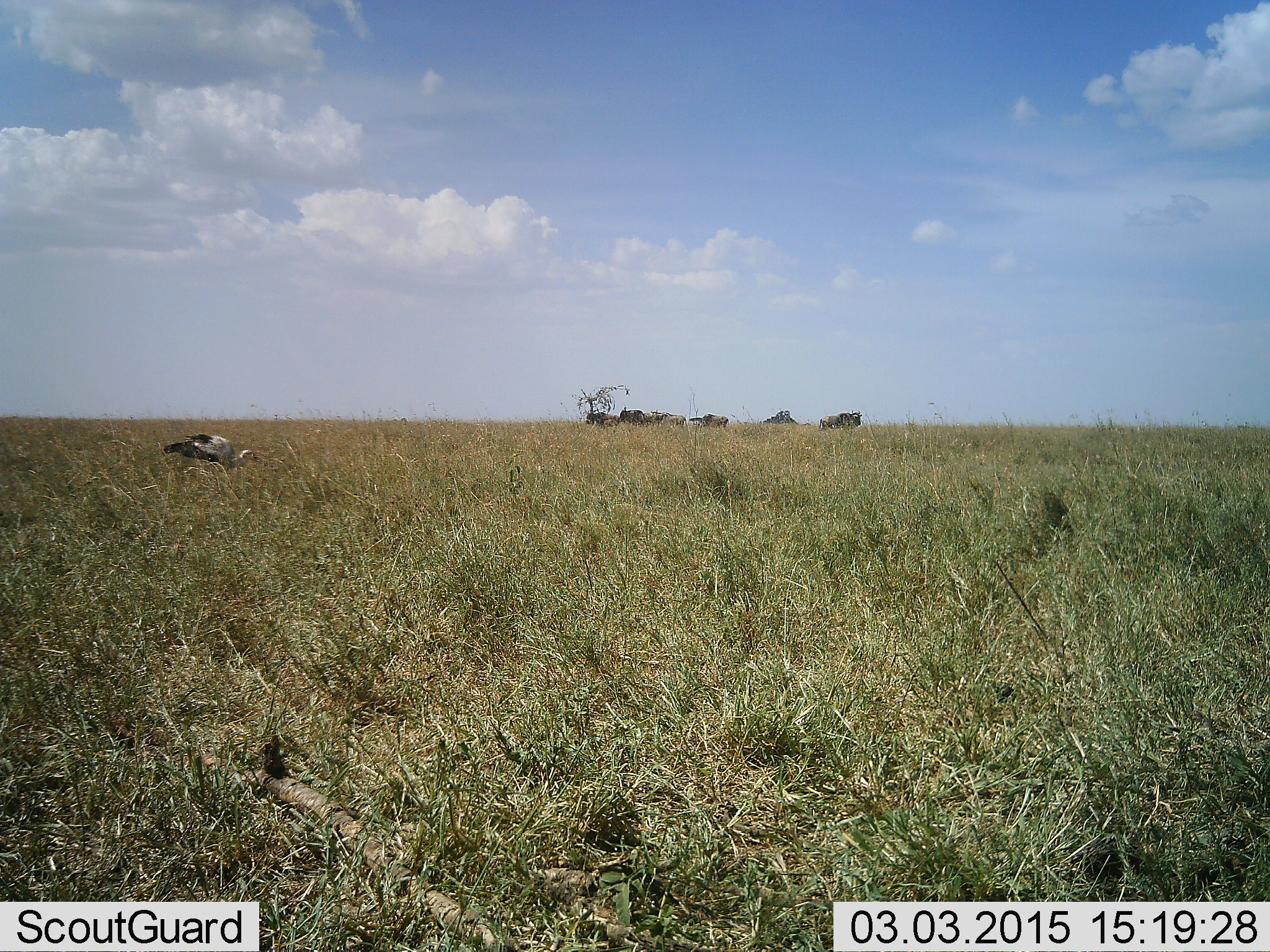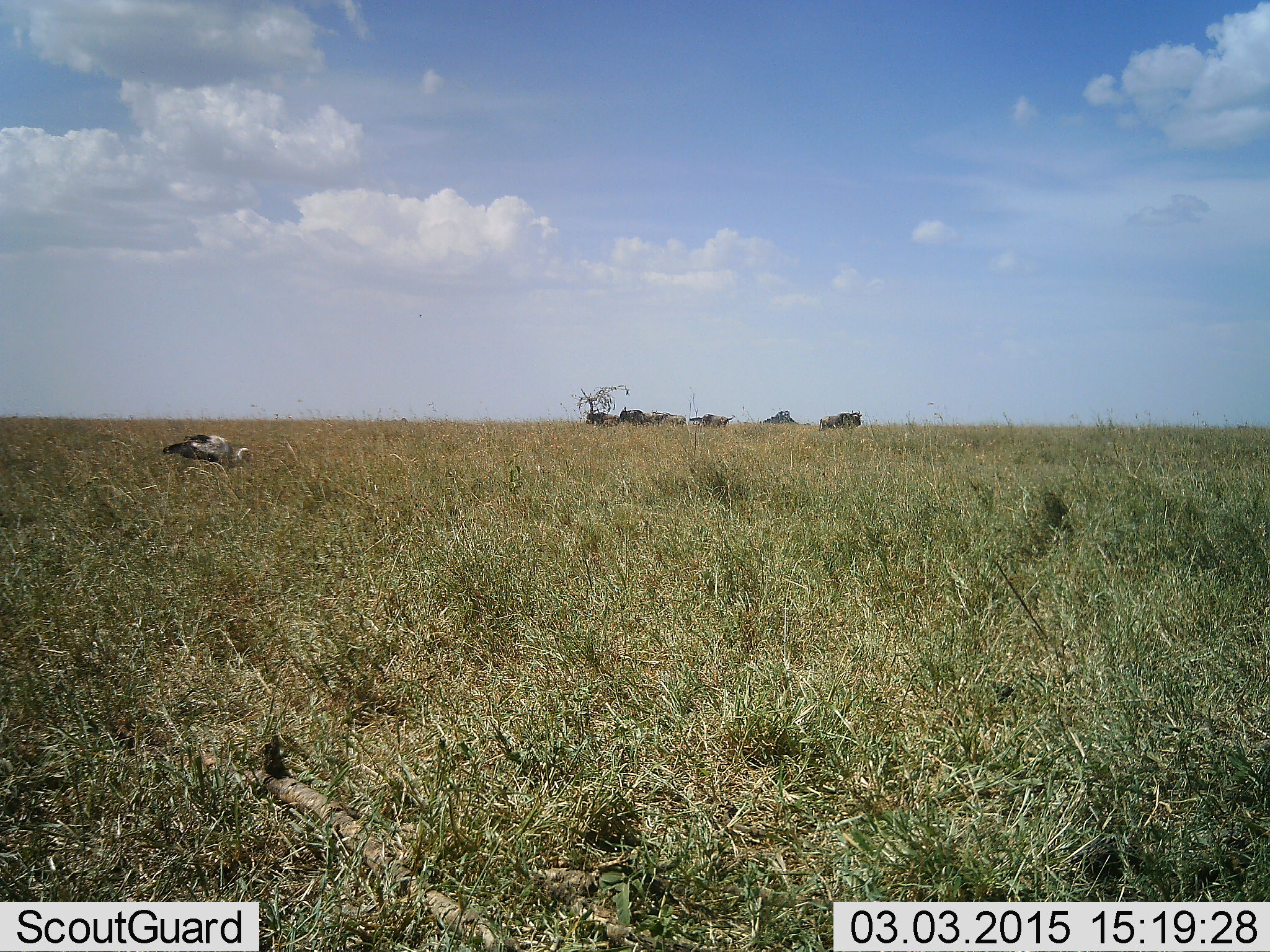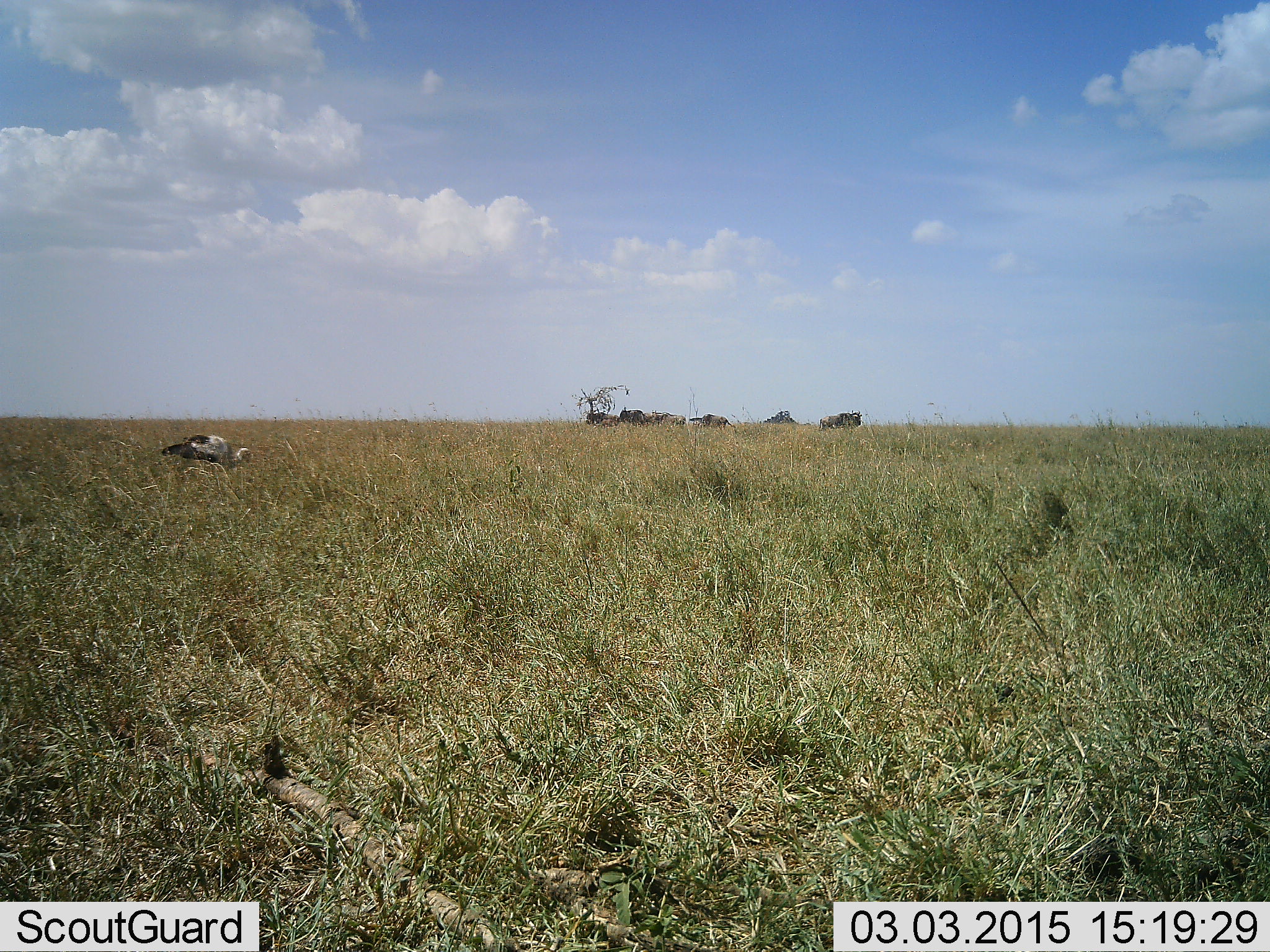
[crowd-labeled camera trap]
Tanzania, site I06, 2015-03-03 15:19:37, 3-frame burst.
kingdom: Animalia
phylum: Chordata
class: Aves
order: Accipitriformes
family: Sagittariidae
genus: Sagittarius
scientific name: Sagittarius serpentarius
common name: secretary bird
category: secretarybird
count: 1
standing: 42%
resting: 0%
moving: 25%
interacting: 0%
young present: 0%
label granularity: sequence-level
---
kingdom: Animalia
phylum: Chordata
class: Mammalia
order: Artiodactyla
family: Bovidae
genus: Connochaetes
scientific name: Connochaetes taurinus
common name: blue wildebeest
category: wildebeest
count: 6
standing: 100%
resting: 14%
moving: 0%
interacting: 0%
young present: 0%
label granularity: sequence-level